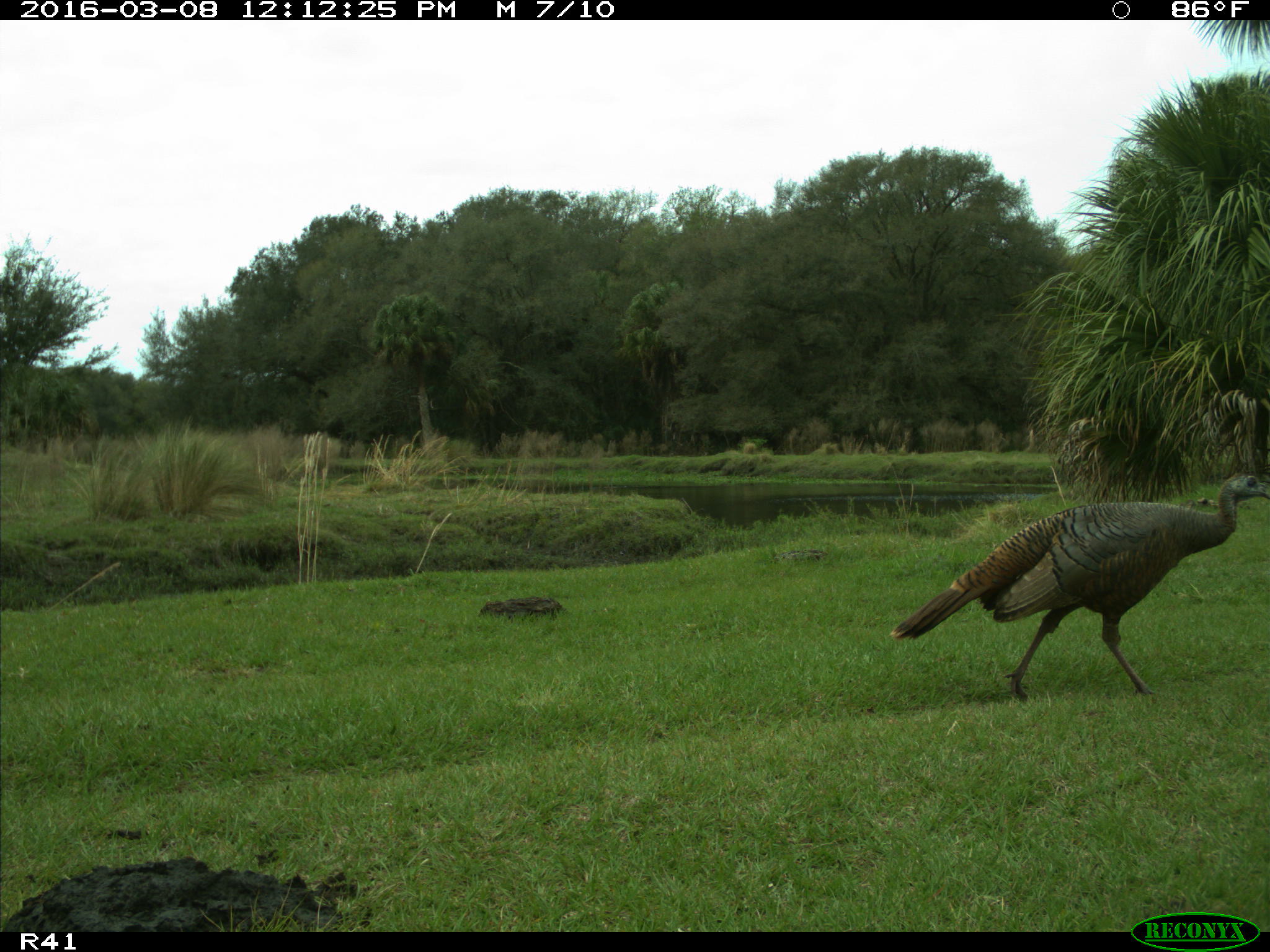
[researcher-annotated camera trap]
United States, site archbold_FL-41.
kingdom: Animalia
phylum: Chordata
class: Aves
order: Galliformes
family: Phasianidae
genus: Meleagris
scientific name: Meleagris gallopavo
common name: wild turkey